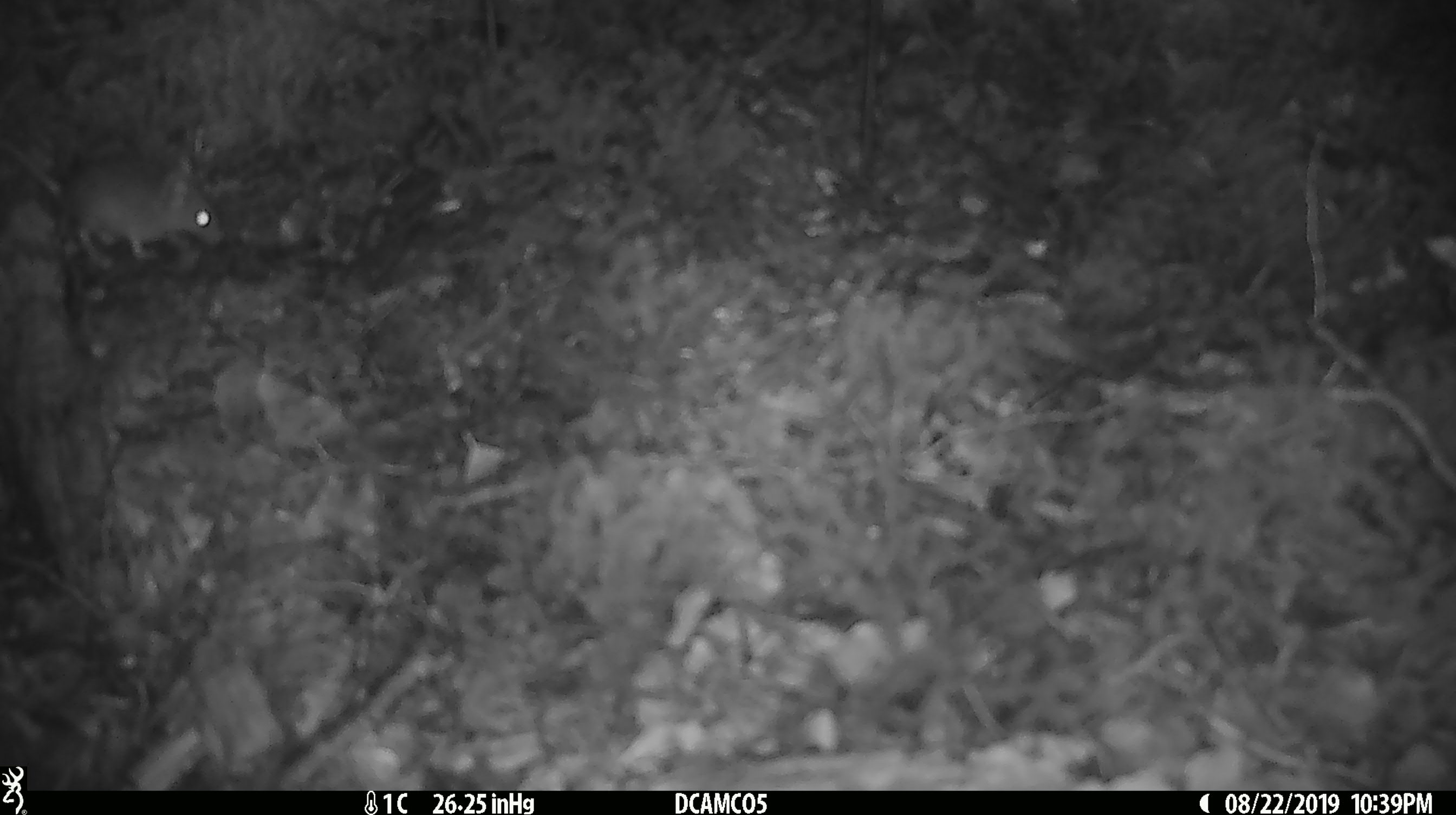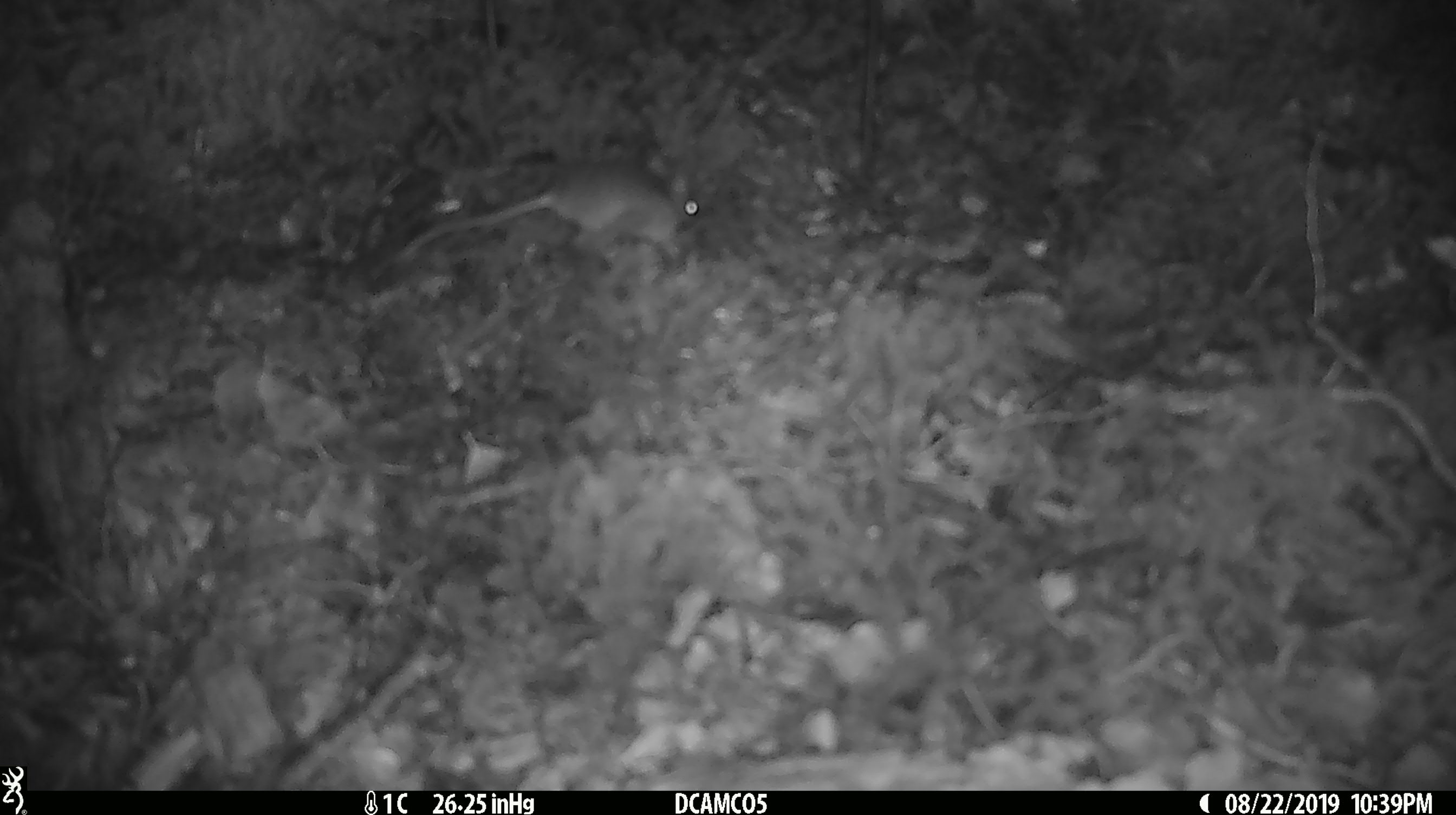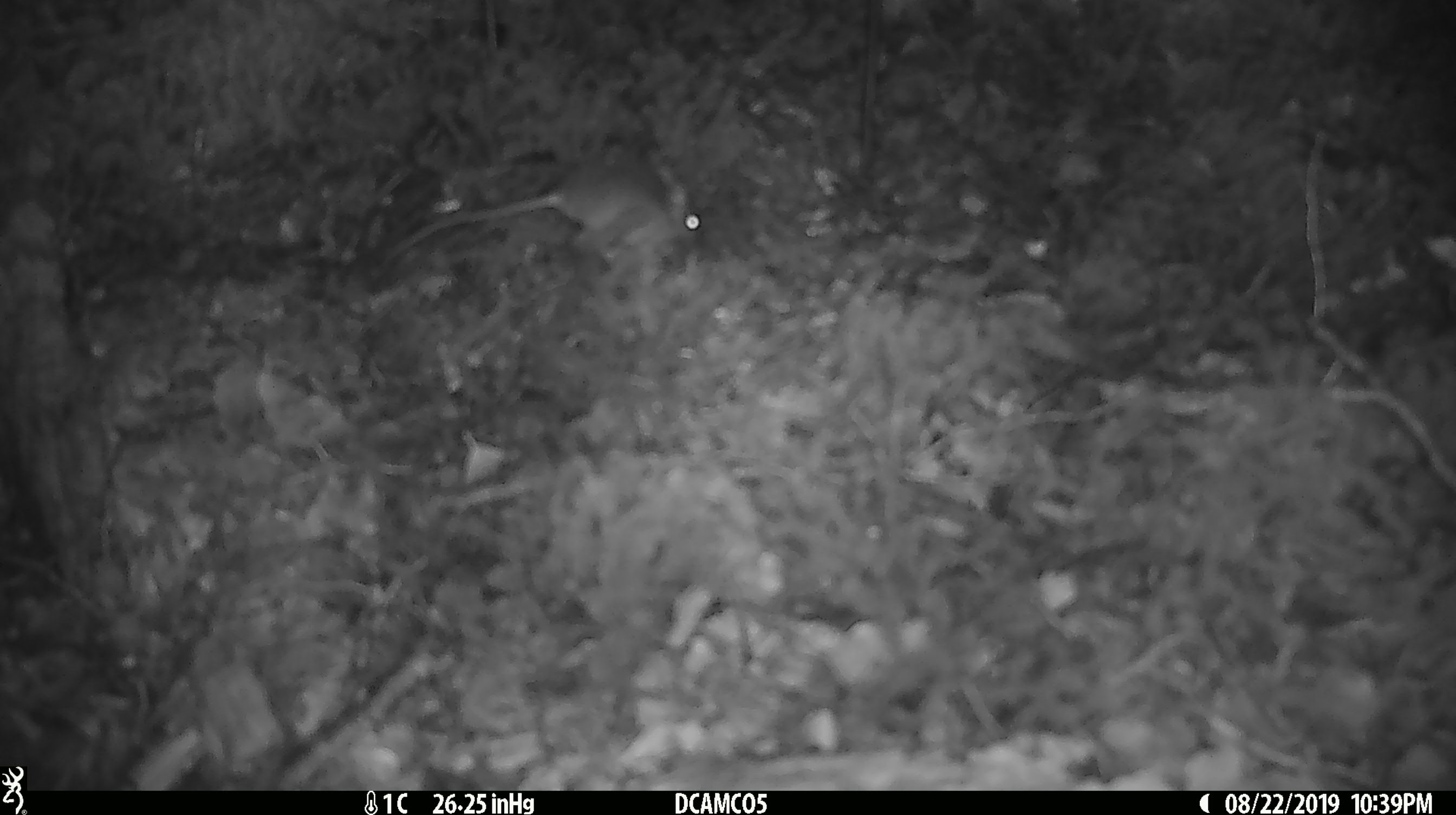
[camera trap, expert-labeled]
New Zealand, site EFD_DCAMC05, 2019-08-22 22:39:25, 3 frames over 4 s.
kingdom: Animalia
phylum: Chordata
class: Mammalia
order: Rodentia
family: Muridae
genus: Mus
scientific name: Mus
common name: mouse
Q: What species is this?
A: Mouse (Mus).